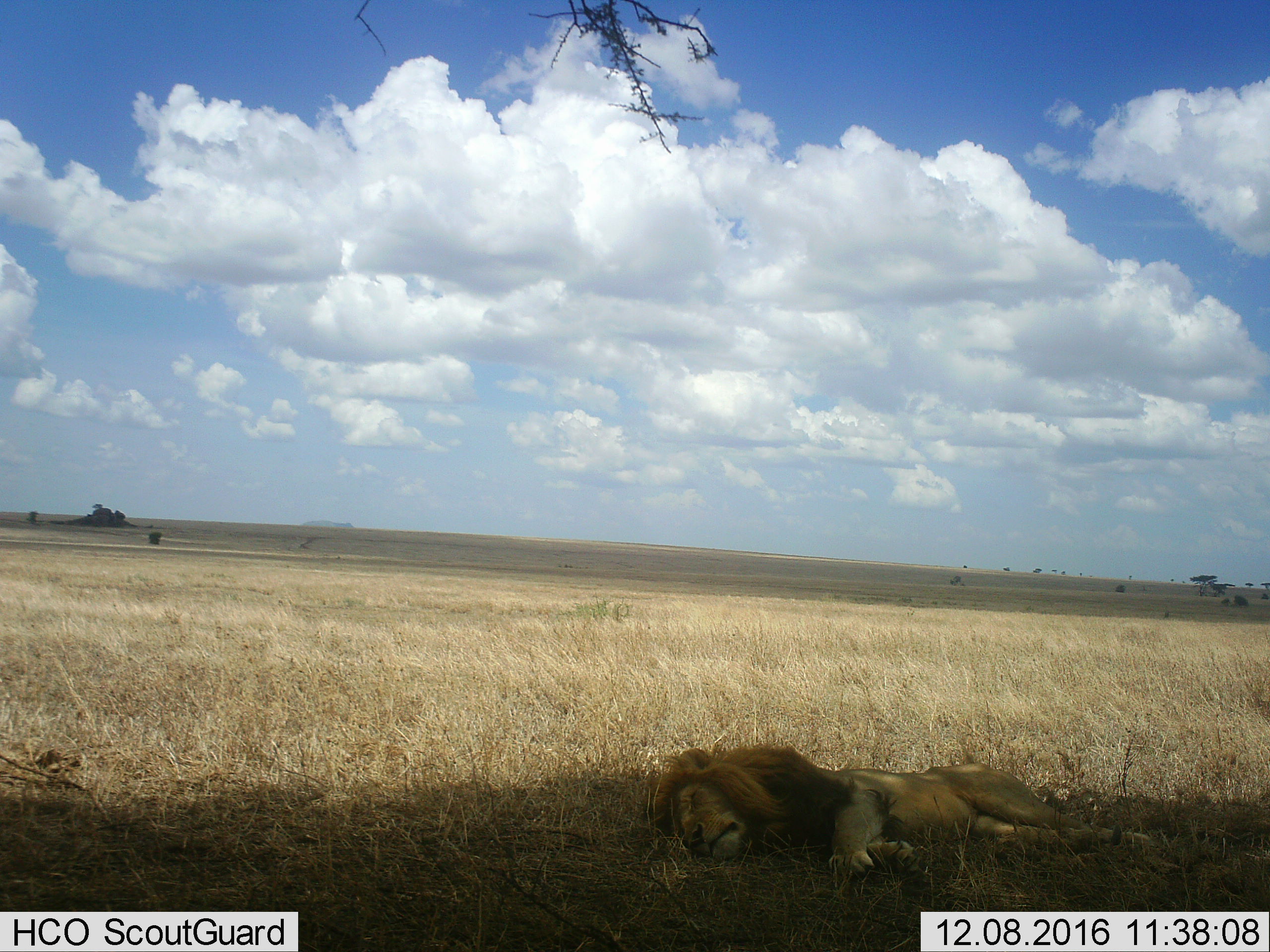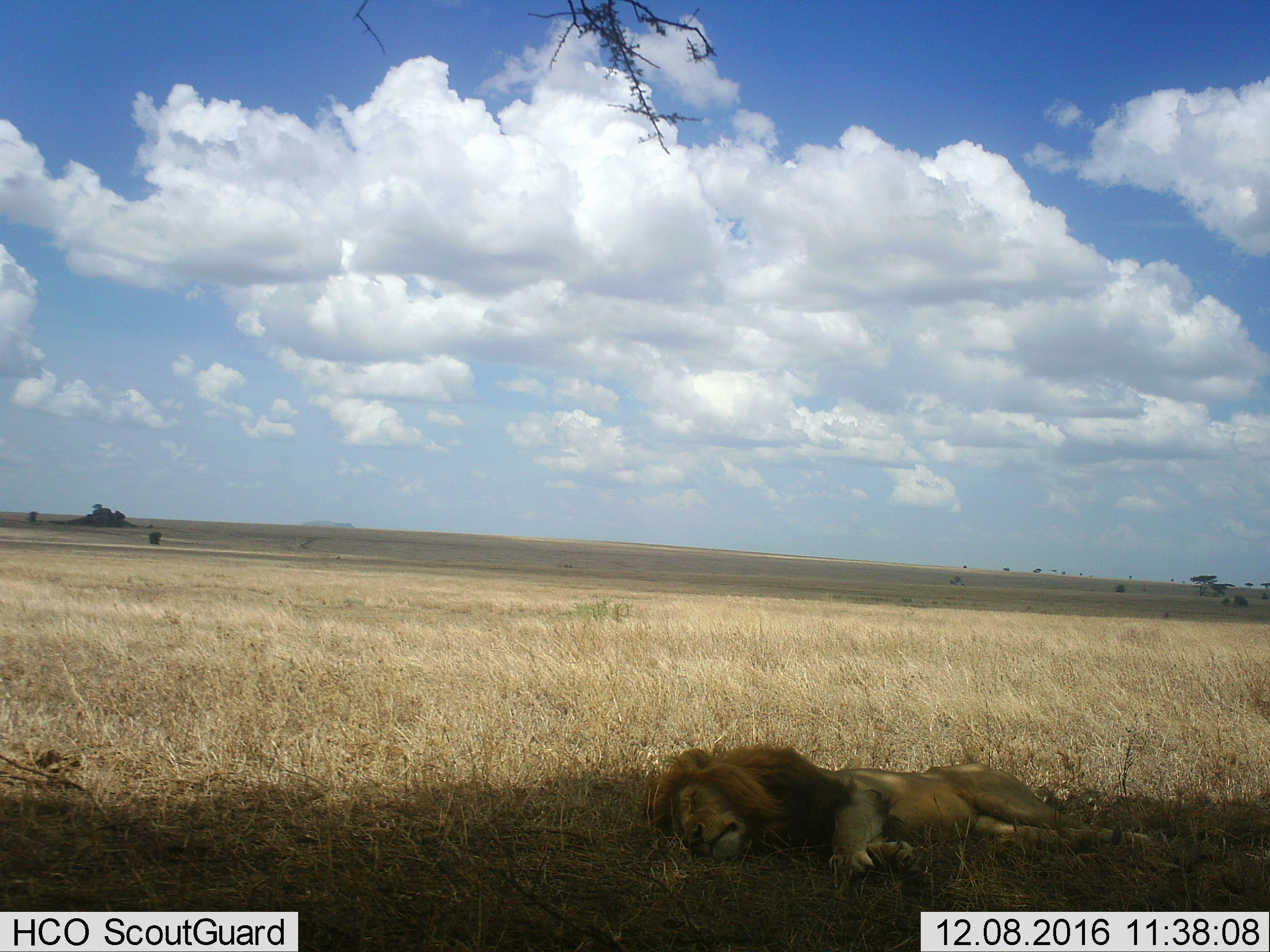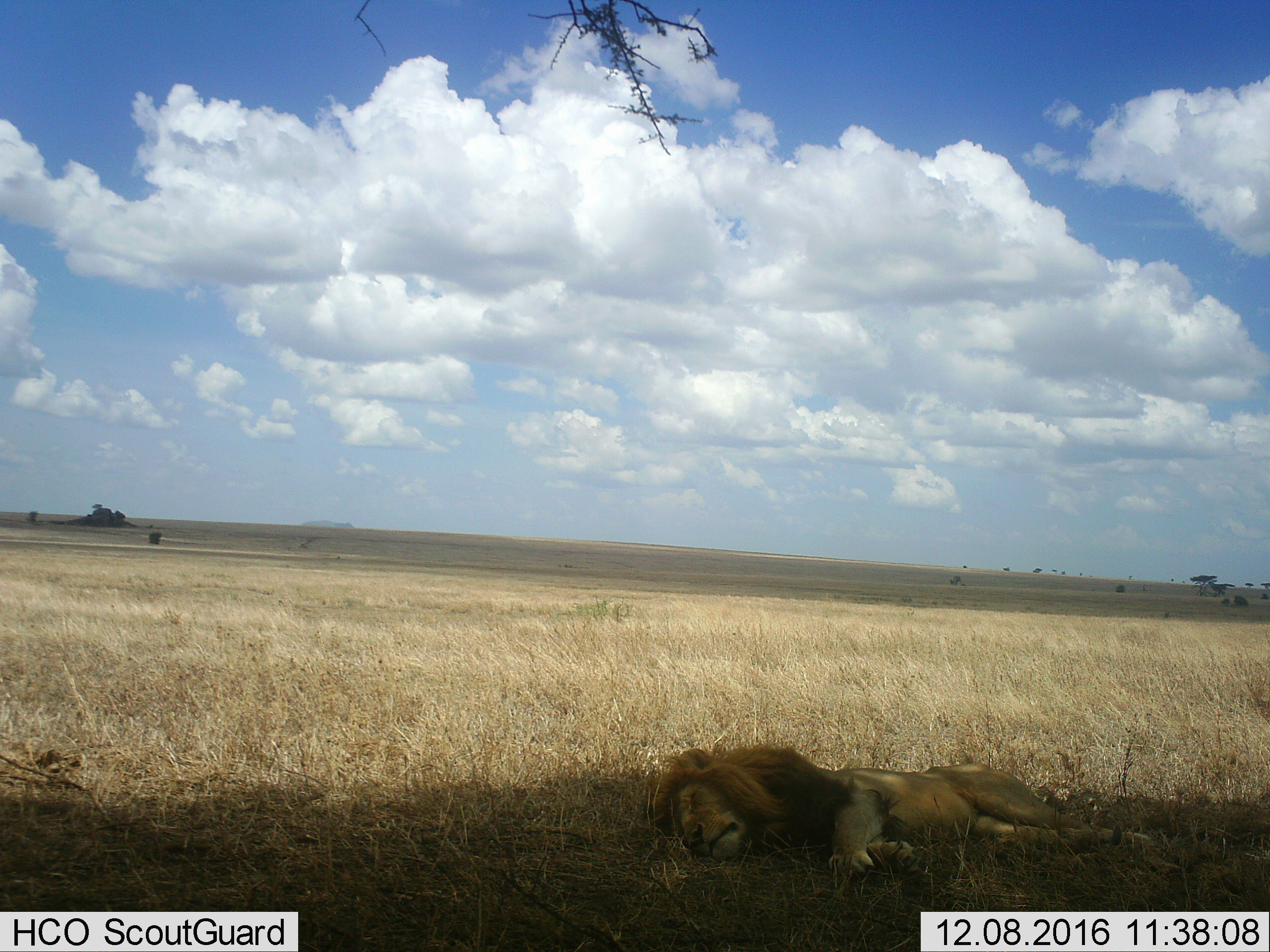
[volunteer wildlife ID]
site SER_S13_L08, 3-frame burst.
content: unidentified animal